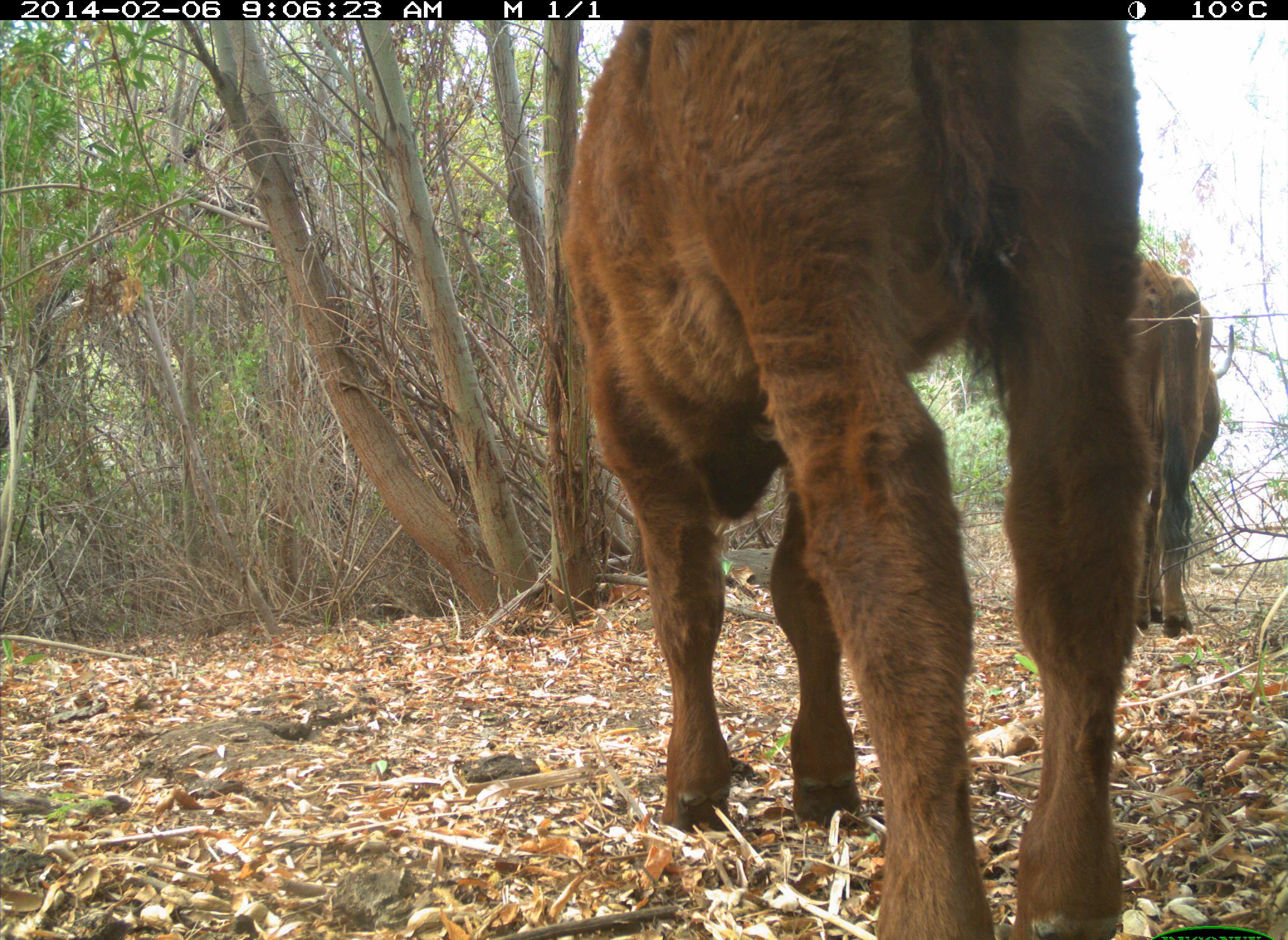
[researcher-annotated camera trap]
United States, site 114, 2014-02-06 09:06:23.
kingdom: Animalia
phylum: Chordata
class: Mammalia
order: Artiodactyla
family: Bovidae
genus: Bos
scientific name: Bos taurus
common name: cow